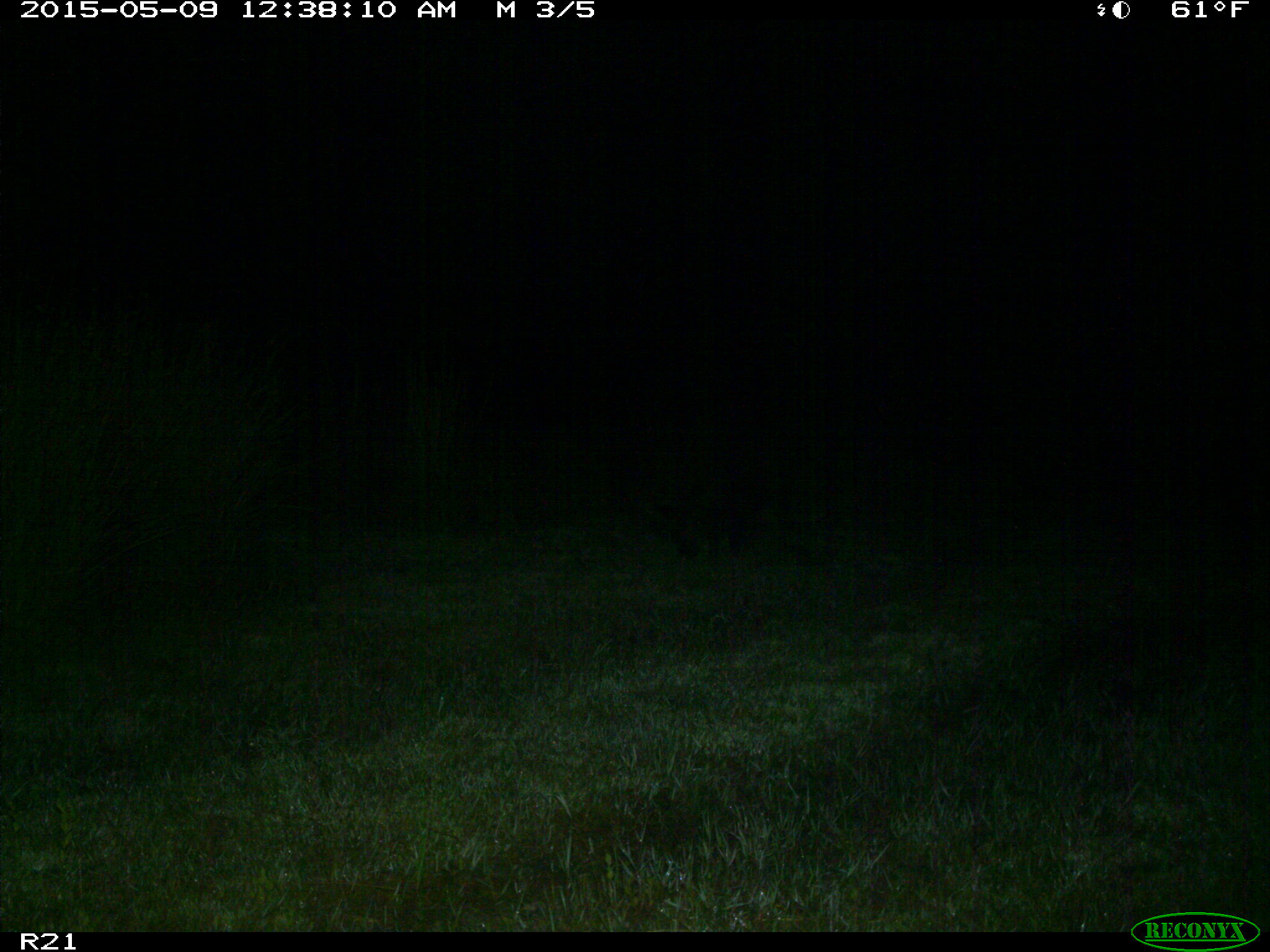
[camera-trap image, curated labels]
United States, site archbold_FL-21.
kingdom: Animalia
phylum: Chordata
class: Mammalia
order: Artiodactyla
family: Suidae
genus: Sus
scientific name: Sus scrofa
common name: wild boar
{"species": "Sus scrofa (wild boar)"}